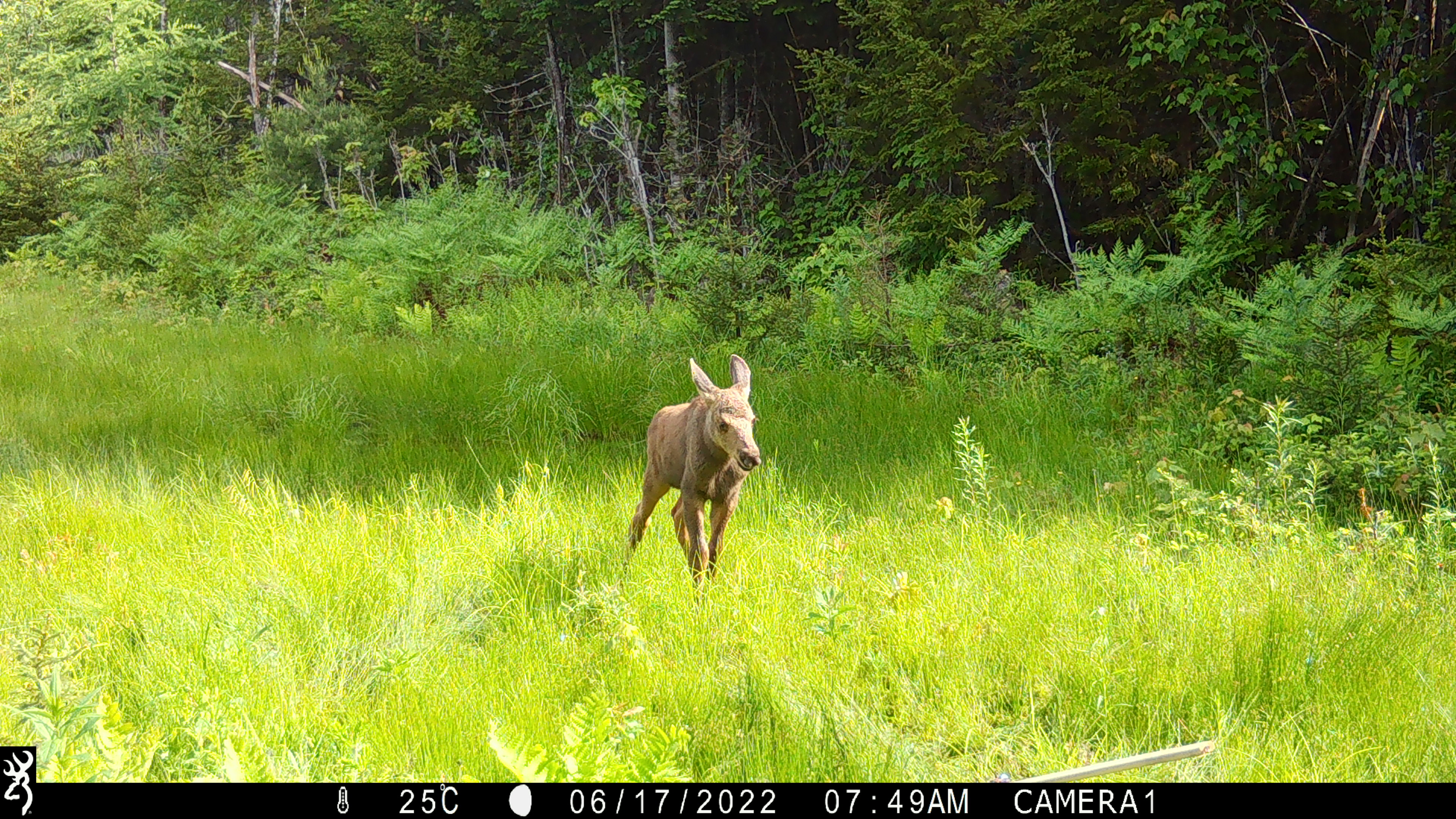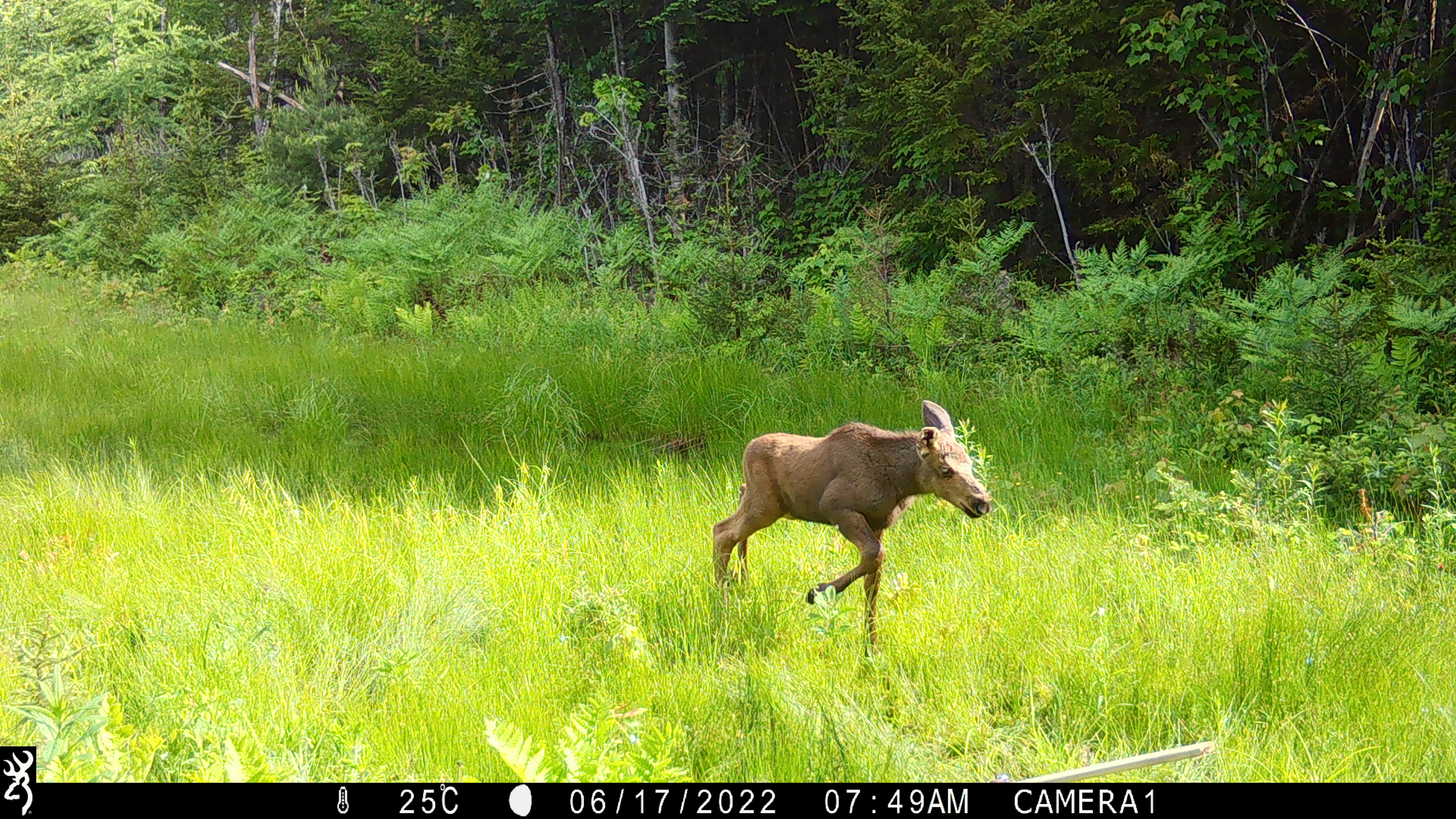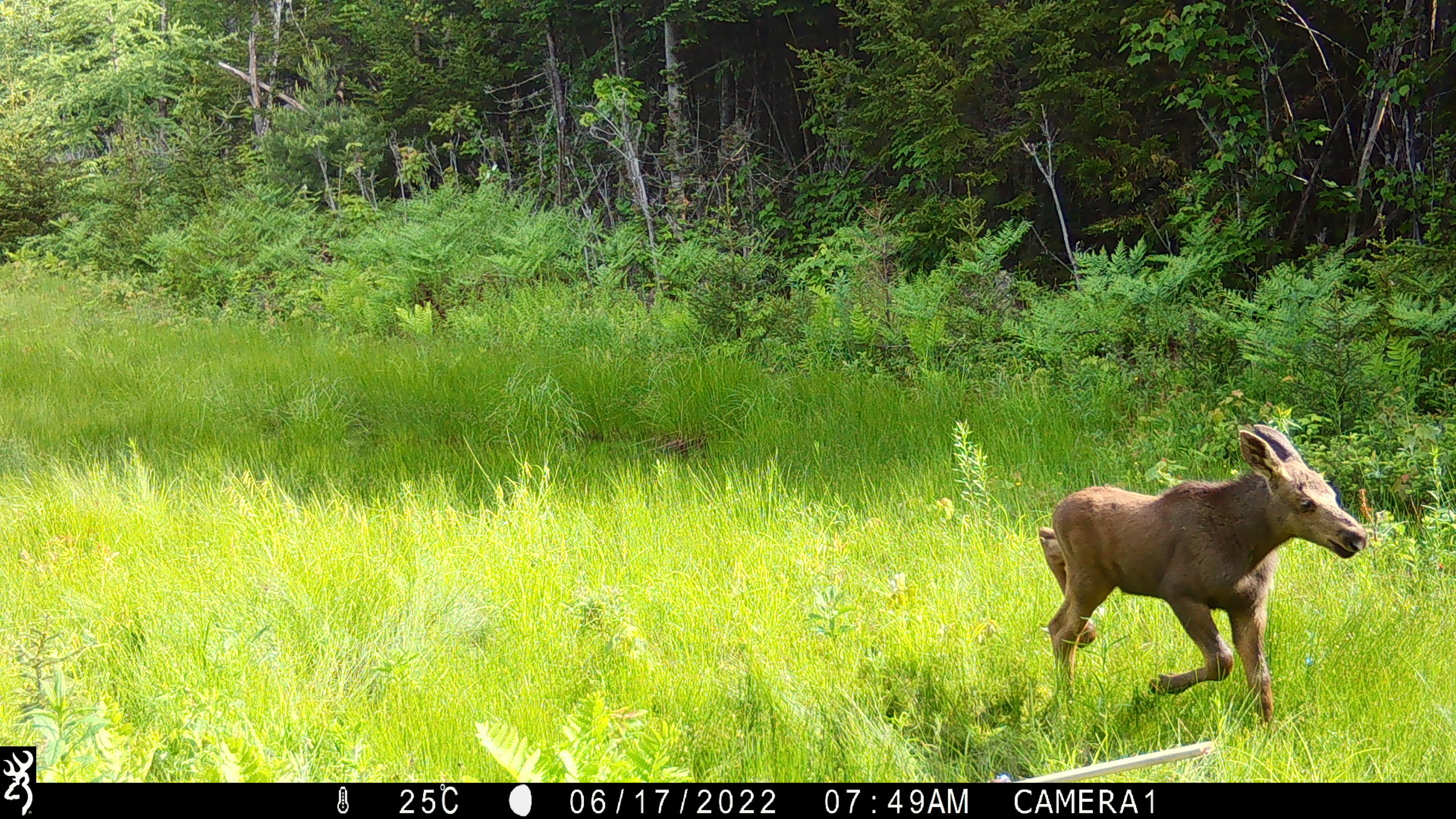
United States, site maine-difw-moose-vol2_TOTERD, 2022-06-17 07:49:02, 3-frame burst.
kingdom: Animalia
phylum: Chordata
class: Mammalia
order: Artiodactyla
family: Cervidae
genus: Alces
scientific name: Alces alces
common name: moose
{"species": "moose (Alces alces)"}